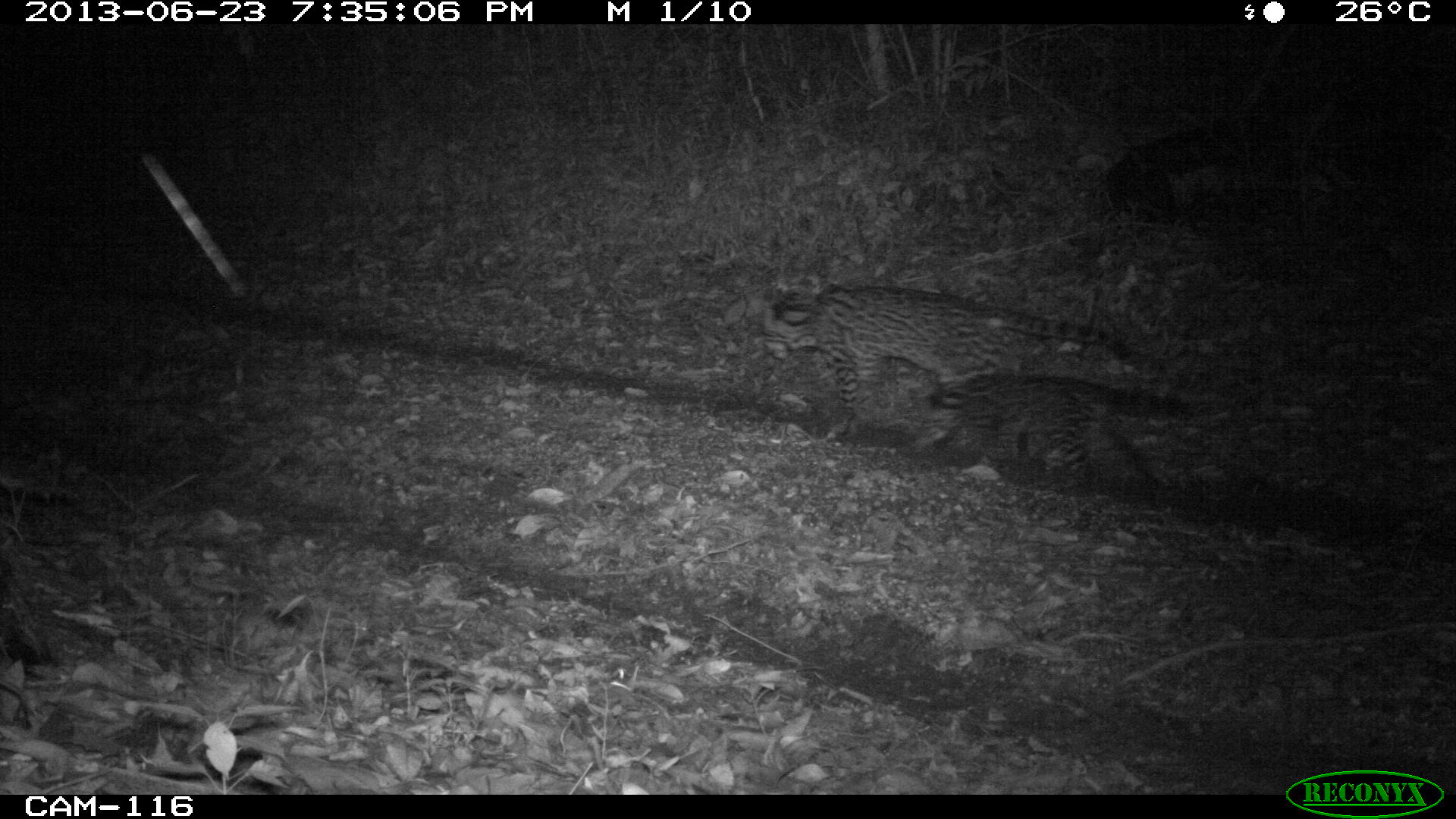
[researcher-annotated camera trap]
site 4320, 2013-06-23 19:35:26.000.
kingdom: Animalia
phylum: Chordata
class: Mammalia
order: Carnivora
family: Felidae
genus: Leopardus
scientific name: Leopardus pardalis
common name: ocelot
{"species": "Leopardus pardalis (ocelot)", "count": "1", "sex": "female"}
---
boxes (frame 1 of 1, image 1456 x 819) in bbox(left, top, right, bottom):
leopardus pardalis: bbox(759, 280, 1127, 438); bbox(921, 371, 1228, 492)